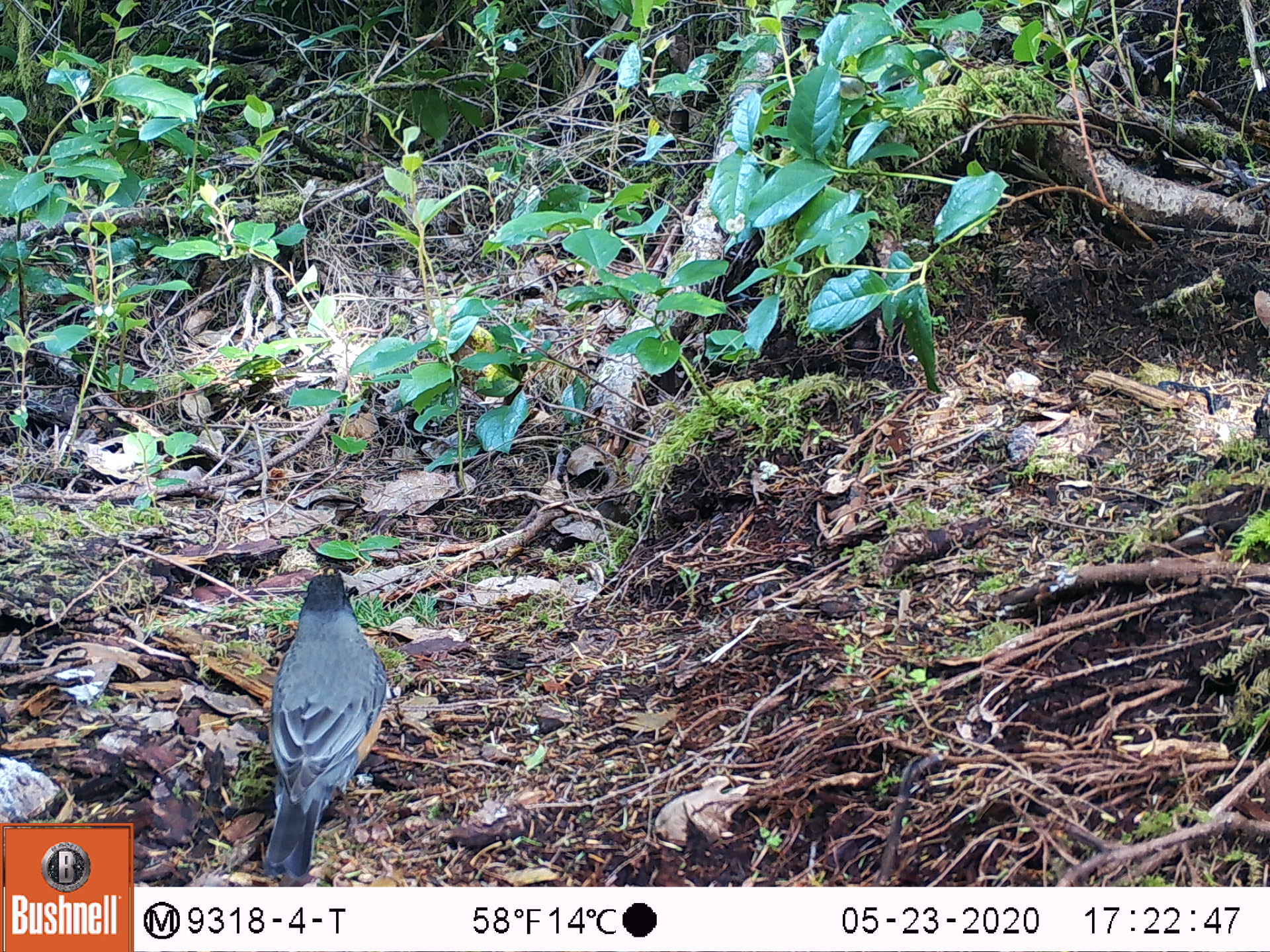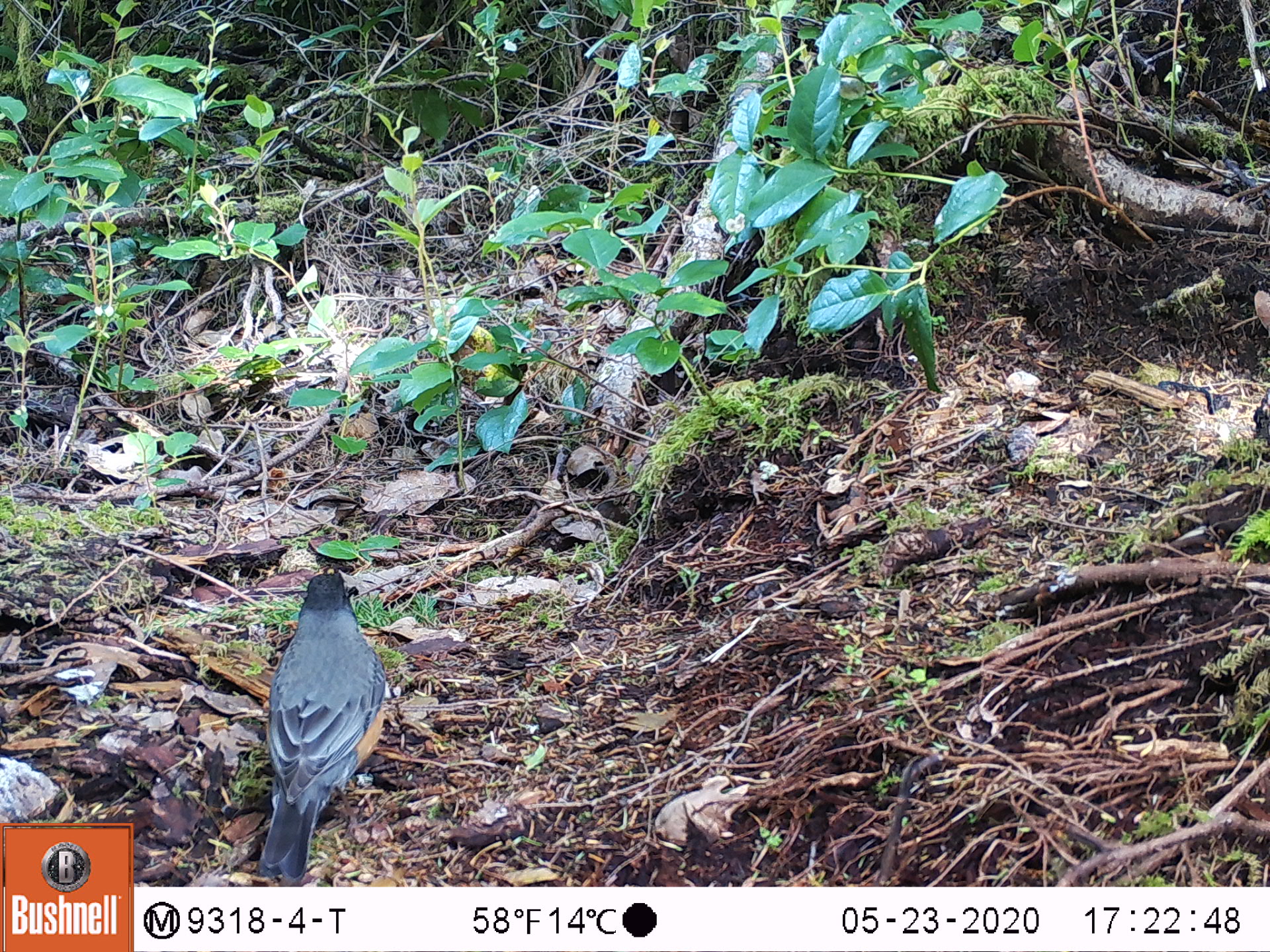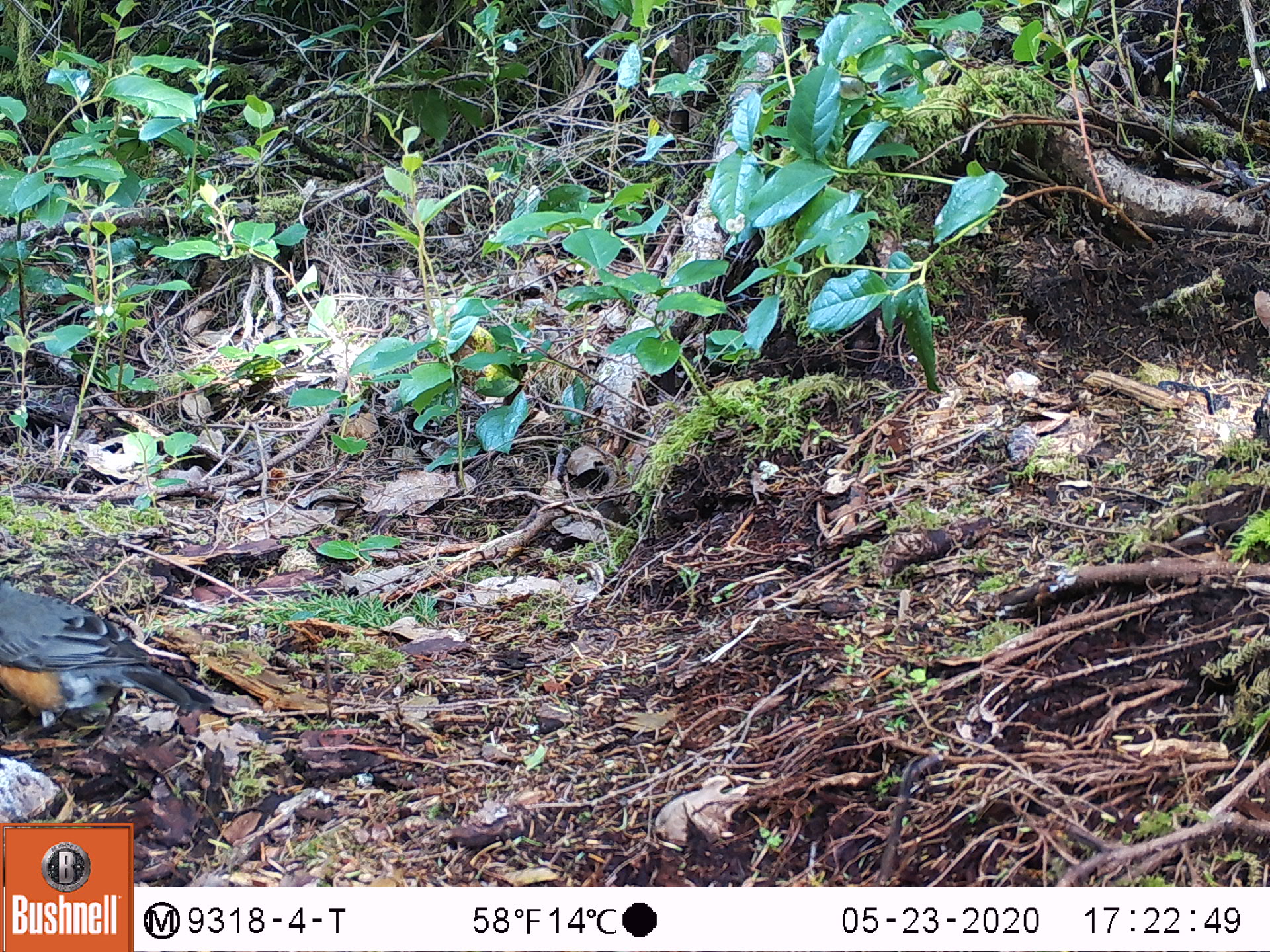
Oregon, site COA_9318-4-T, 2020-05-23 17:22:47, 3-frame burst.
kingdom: Animalia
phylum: Chordata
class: Aves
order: Passeriformes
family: Turdidae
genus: Turdus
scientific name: Turdus migratorius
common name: american robin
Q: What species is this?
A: American robin (Turdus migratorius).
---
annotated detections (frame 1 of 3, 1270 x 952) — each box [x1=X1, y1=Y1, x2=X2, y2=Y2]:
american robin: [x1=242, y1=550, x2=406, y2=883]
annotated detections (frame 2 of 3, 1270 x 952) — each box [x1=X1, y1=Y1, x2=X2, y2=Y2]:
american robin: [x1=232, y1=547, x2=414, y2=882]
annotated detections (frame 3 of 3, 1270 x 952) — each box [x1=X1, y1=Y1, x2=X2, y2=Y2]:
american robin: [x1=1, y1=564, x2=228, y2=750]